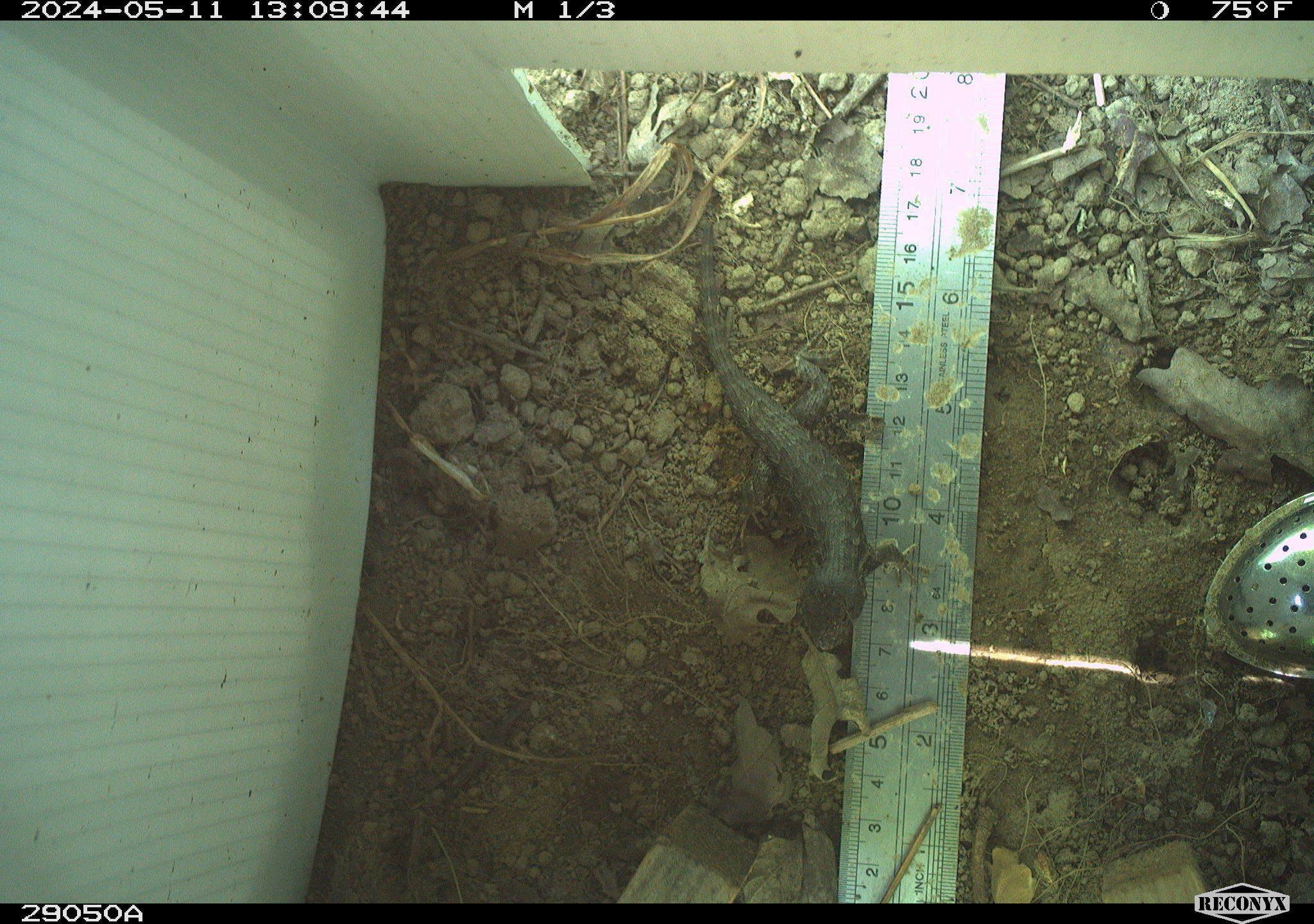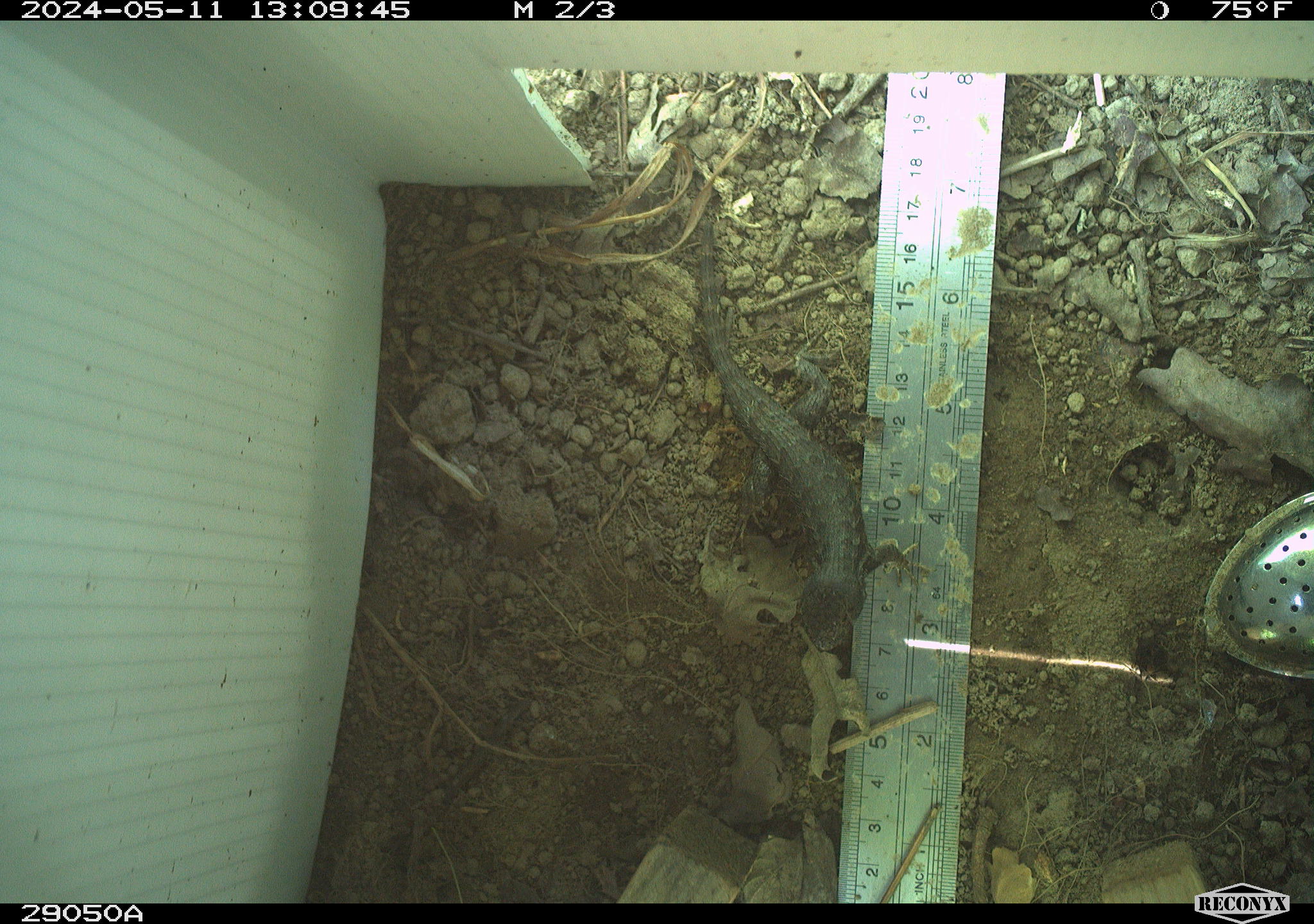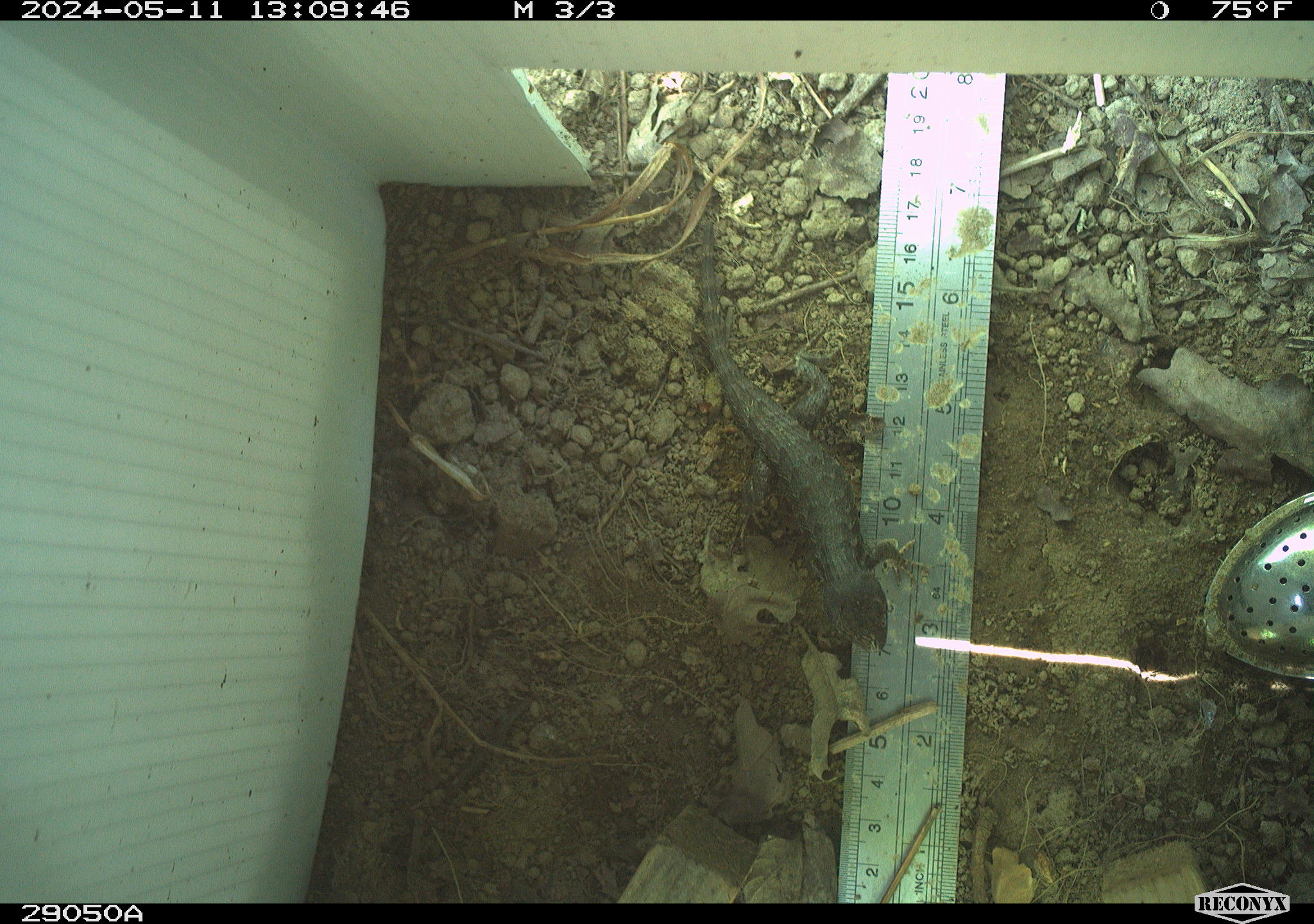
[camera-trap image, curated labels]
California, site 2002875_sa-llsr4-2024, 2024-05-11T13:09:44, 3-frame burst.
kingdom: Animalia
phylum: Chordata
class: Reptilia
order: Squamata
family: Phrynosomatidae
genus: Sceloporus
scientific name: Sceloporus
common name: spiny lizards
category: sceloporus species